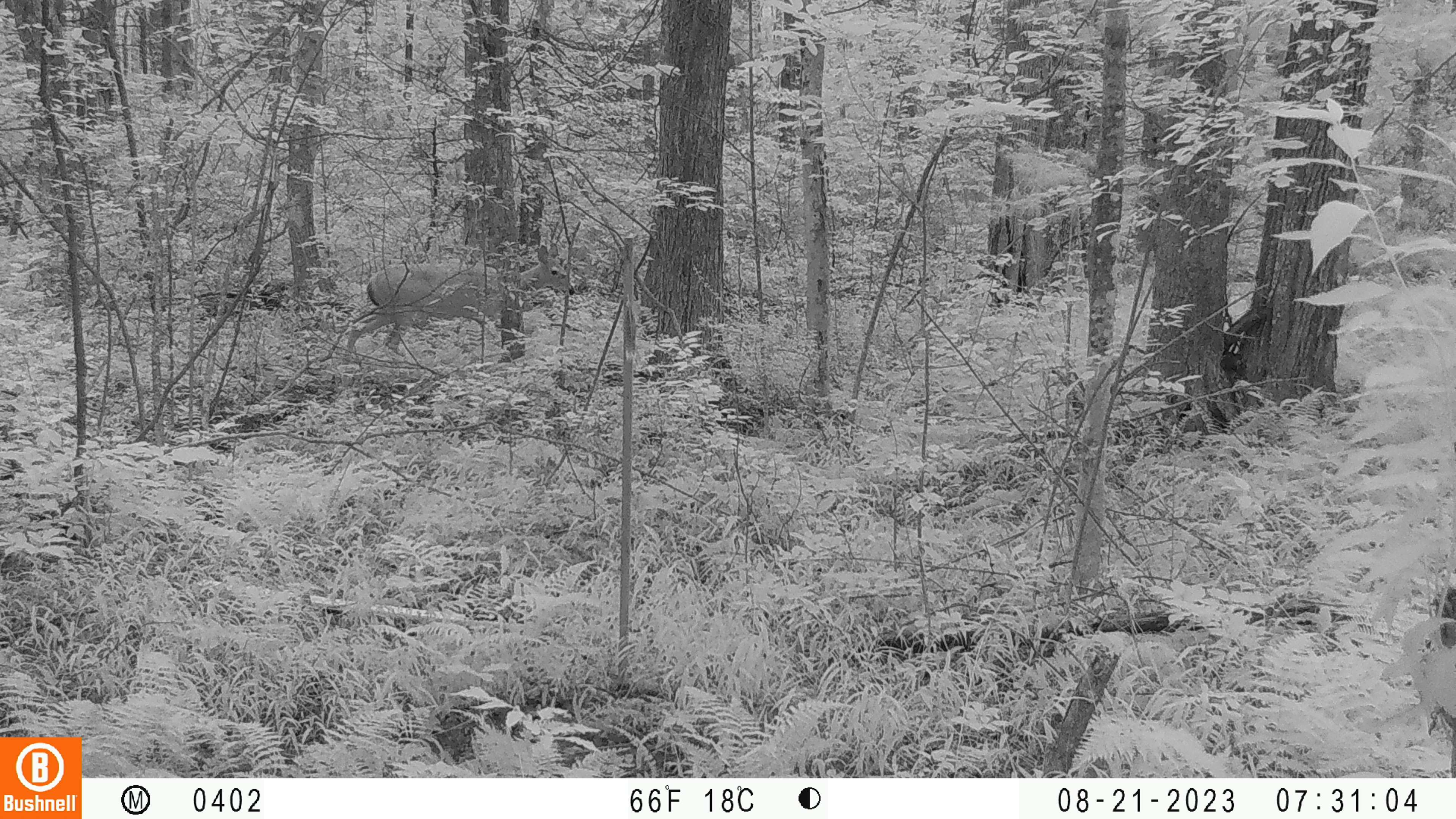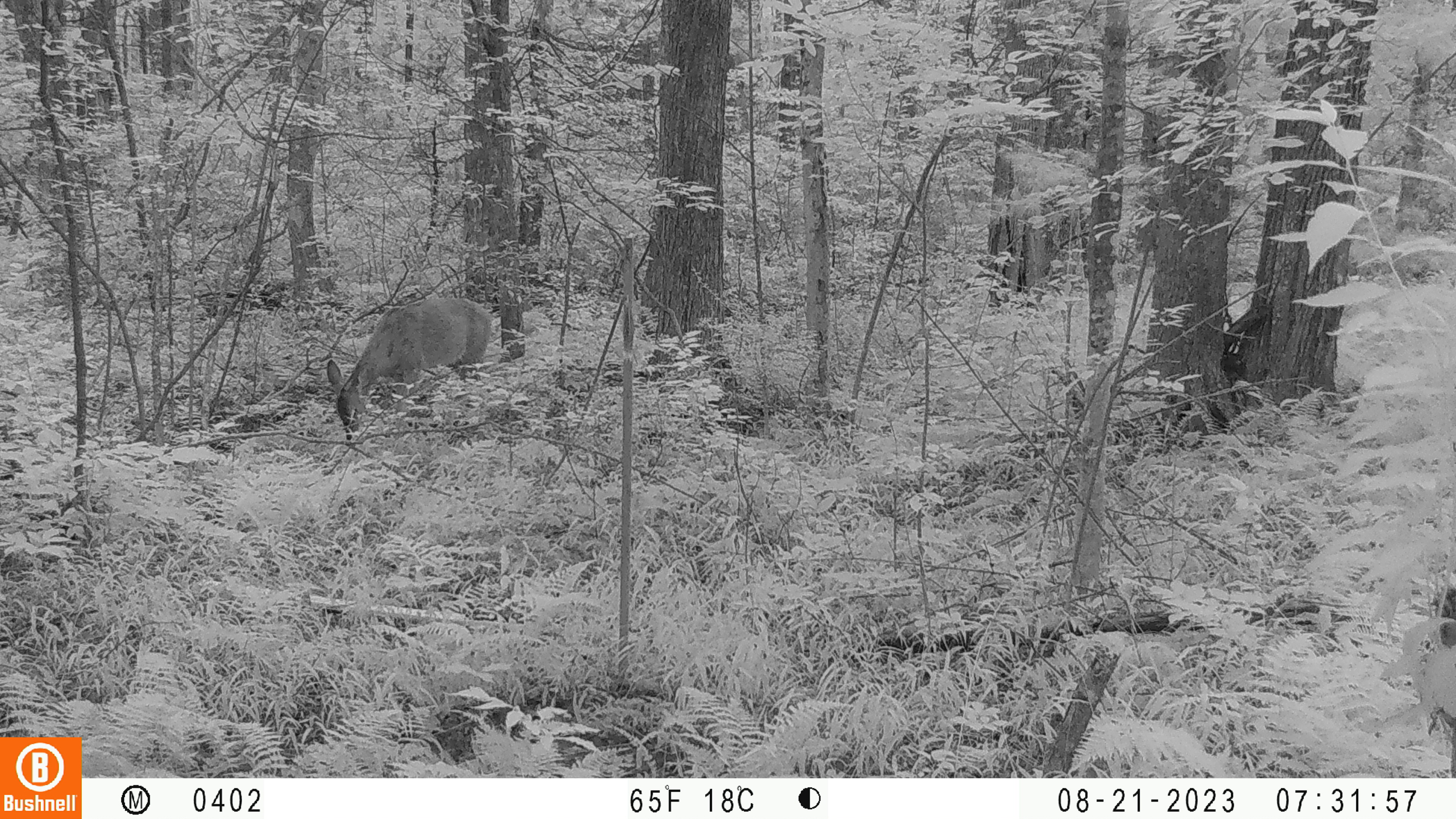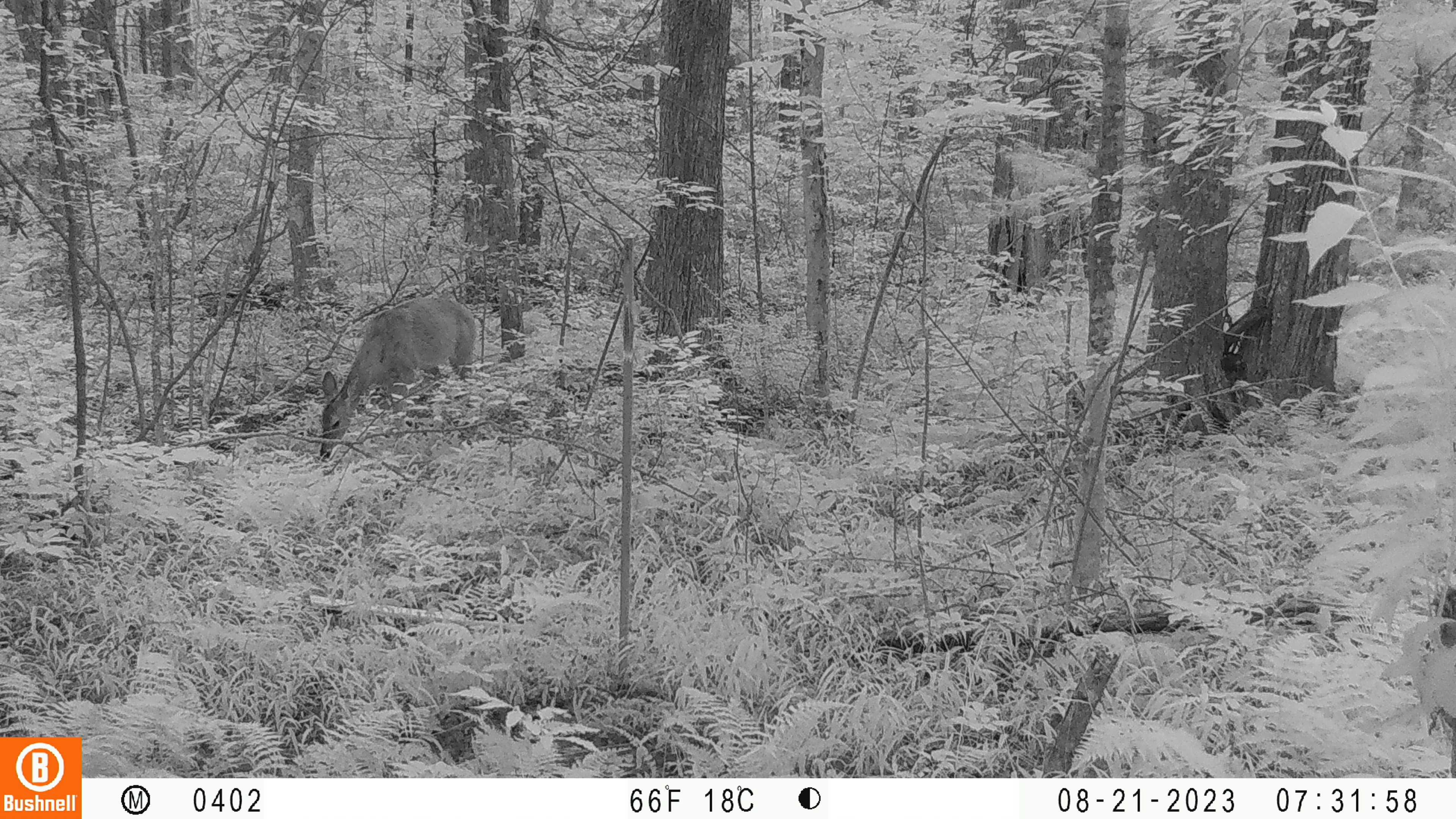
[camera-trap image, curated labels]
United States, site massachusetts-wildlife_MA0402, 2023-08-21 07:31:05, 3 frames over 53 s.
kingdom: Animalia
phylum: Chordata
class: Mammalia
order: Artiodactyla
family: Cervidae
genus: Odocoileus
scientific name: Odocoileus virginianus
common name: white-tailed deer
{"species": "white-tailed deer (Odocoileus virginianus)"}